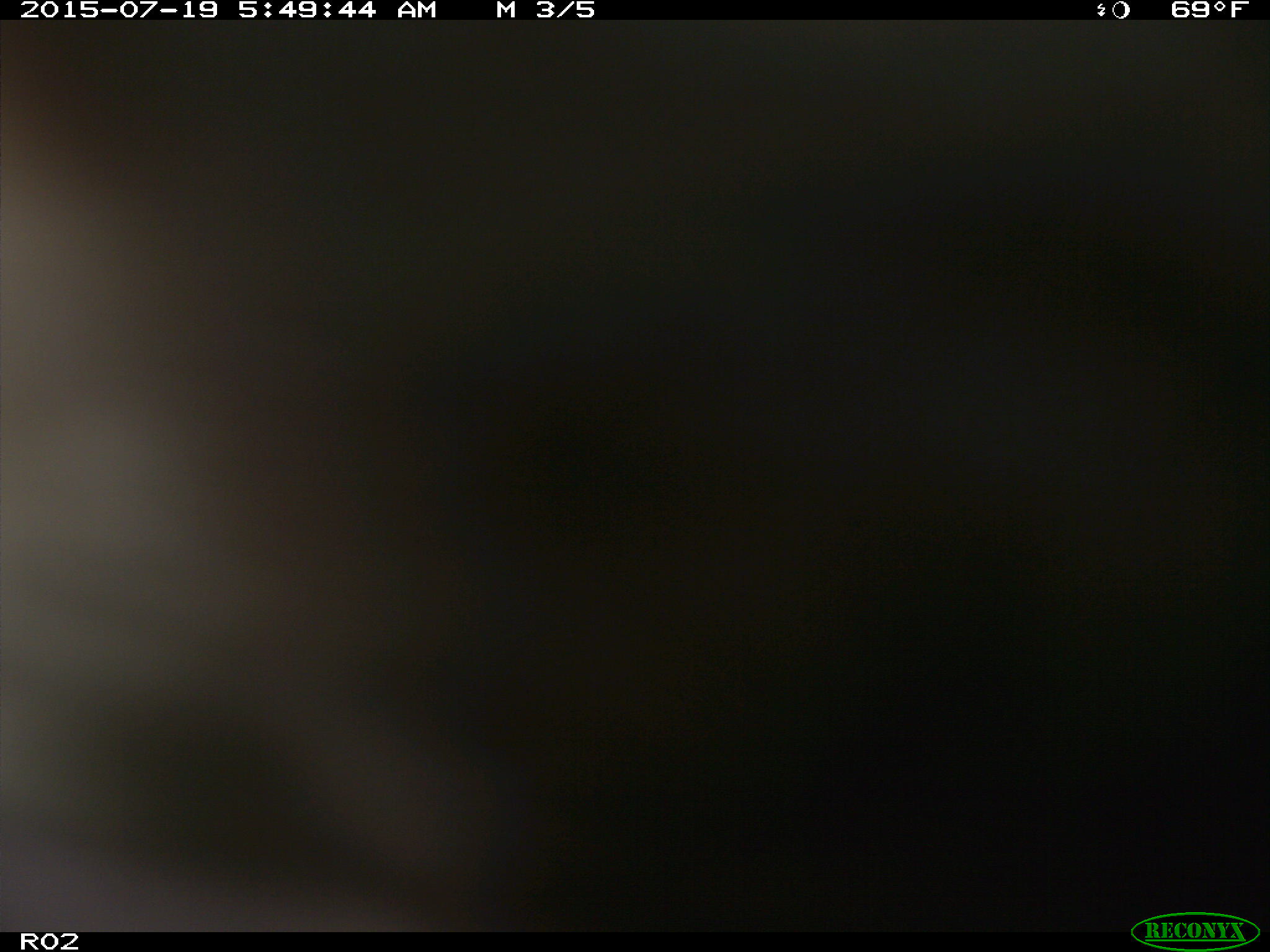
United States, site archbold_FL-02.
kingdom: Animalia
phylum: Chordata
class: Mammalia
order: Artiodactyla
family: Bovidae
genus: Bos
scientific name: Bos taurus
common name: domestic cow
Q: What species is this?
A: Bos taurus (domestic cow).